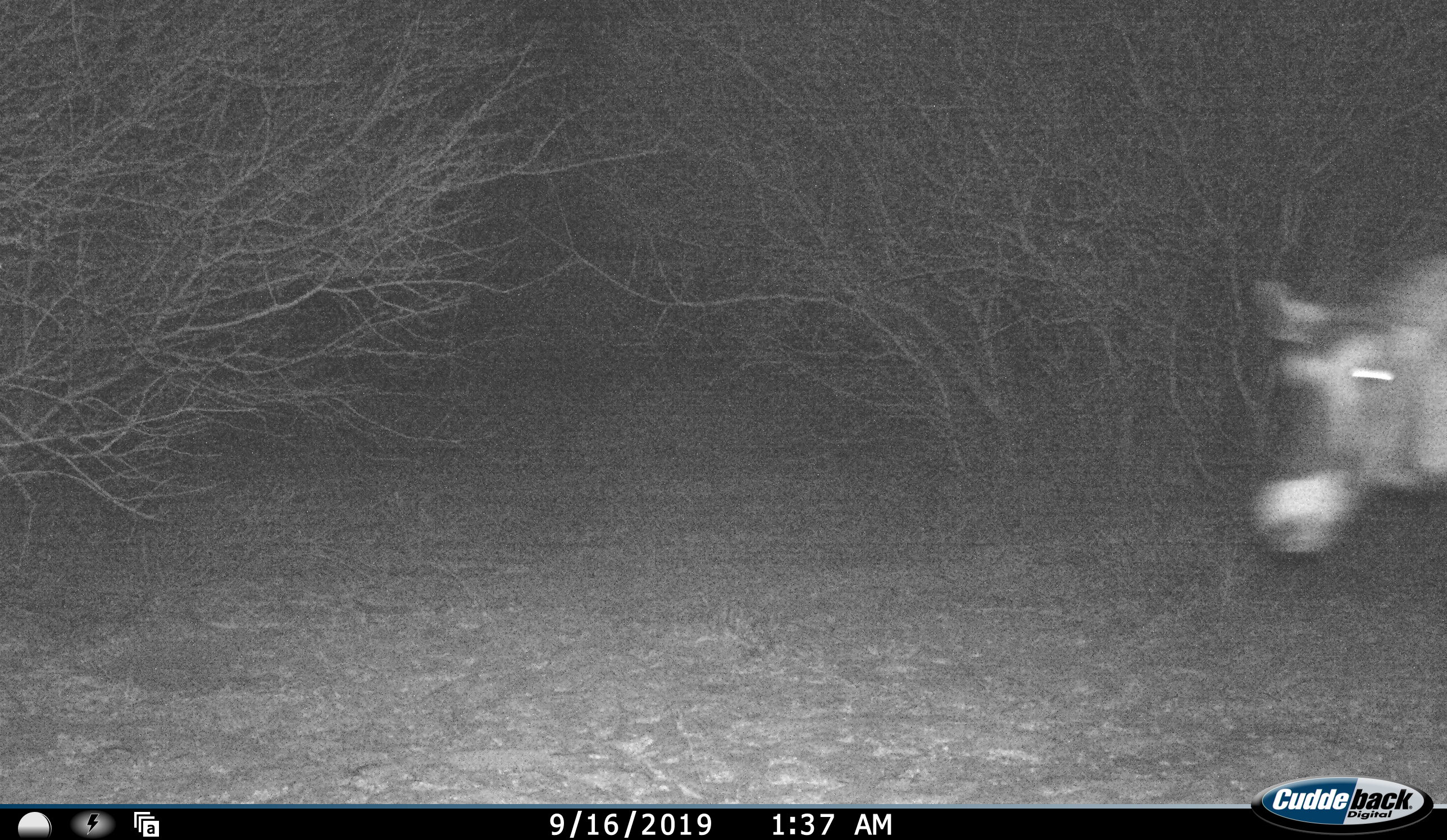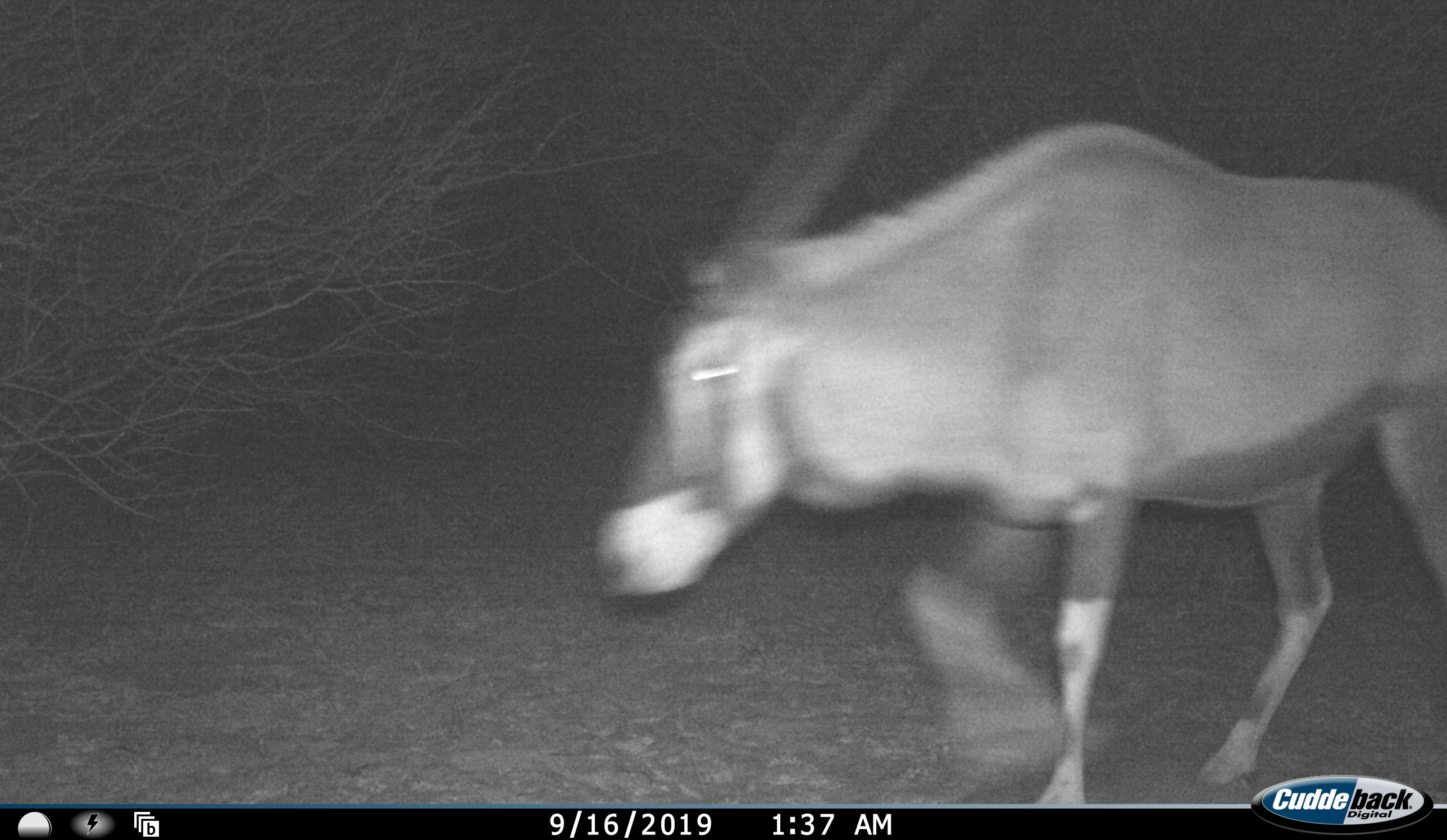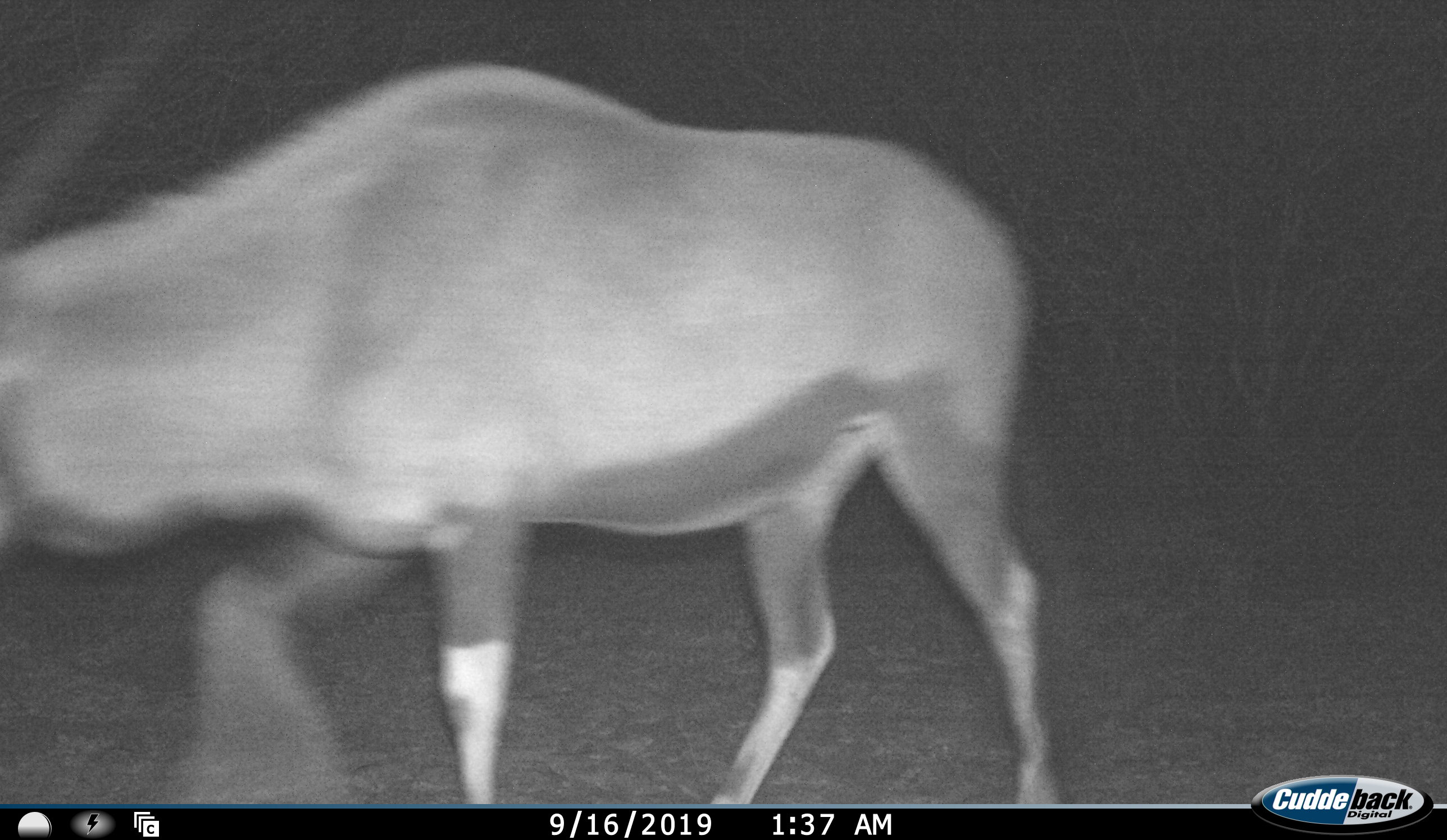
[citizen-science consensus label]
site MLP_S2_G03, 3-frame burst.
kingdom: Animalia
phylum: Chordata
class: Mammalia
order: Artiodactyla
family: Bovidae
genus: Oryx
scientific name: Oryx gazella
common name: gemsbok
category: oryx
Oryx (gemsbok) (Oryx gazella), count 1. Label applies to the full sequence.